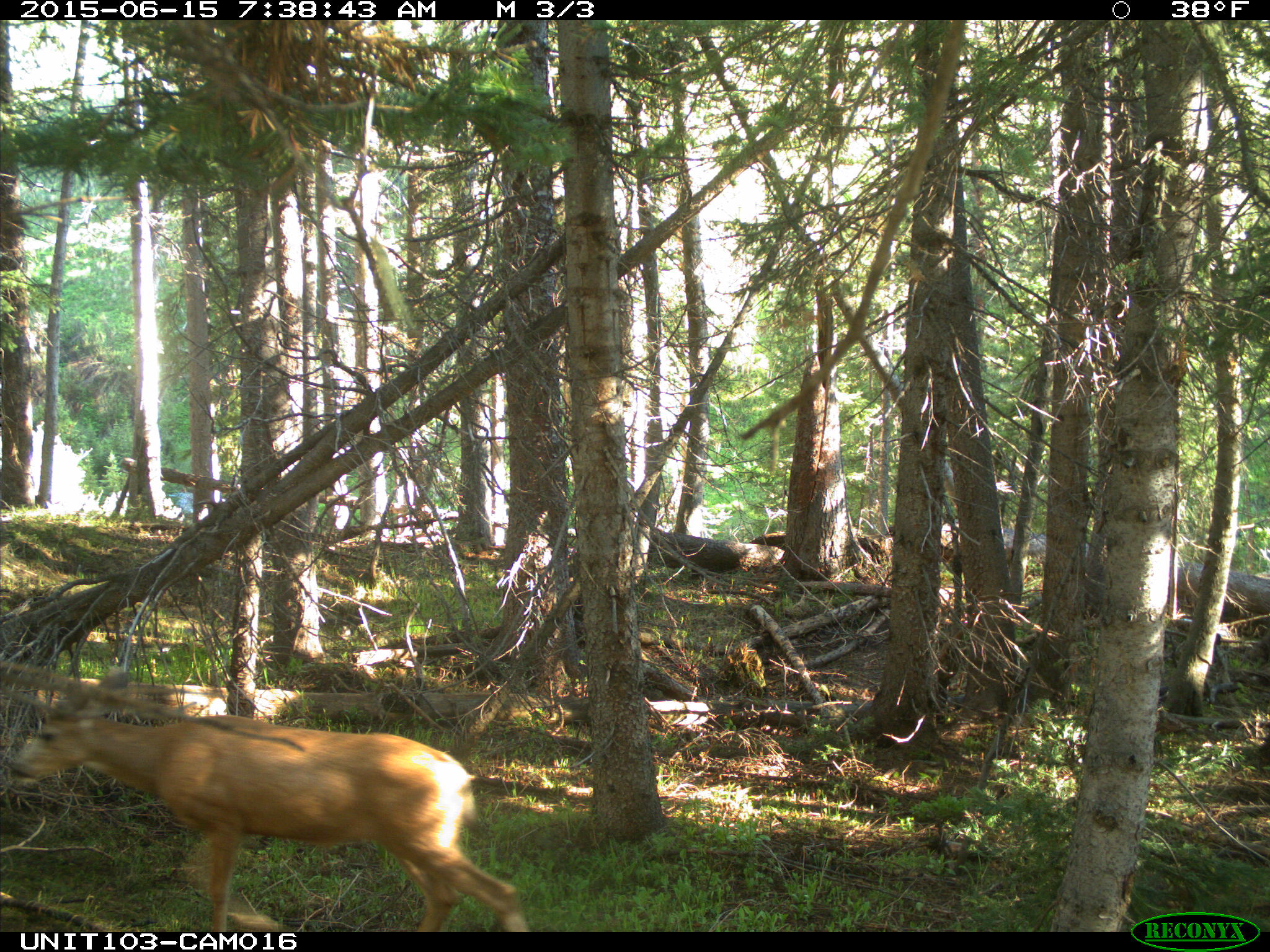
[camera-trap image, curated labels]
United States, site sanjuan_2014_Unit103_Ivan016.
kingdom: Animalia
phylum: Chordata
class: Mammalia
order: Artiodactyla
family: Cervidae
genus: Odocoileus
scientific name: Odocoileus hemionus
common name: mule deer